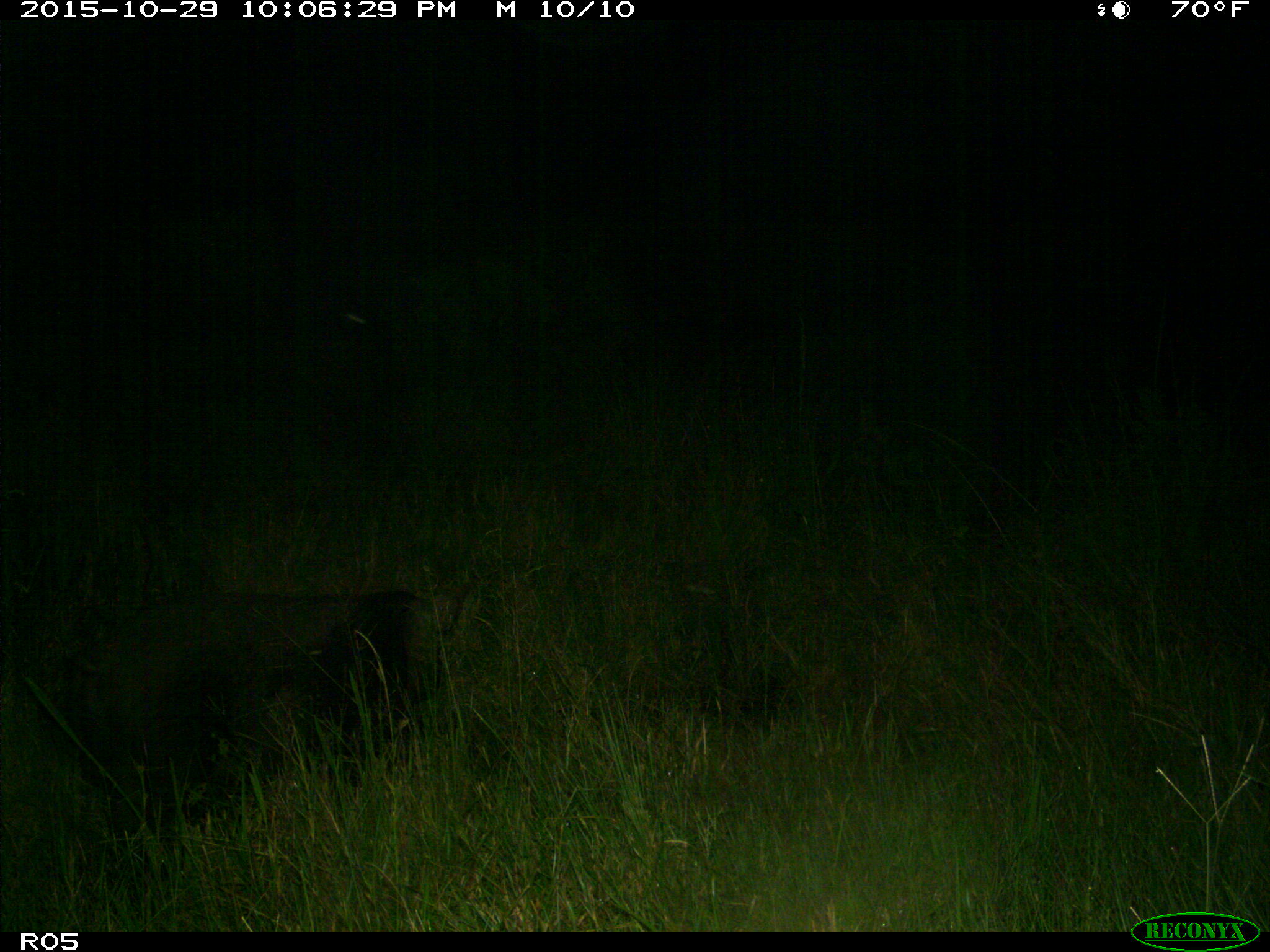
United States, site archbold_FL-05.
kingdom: Animalia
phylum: Chordata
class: Mammalia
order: Artiodactyla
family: Suidae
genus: Sus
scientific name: Sus scrofa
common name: wild boar